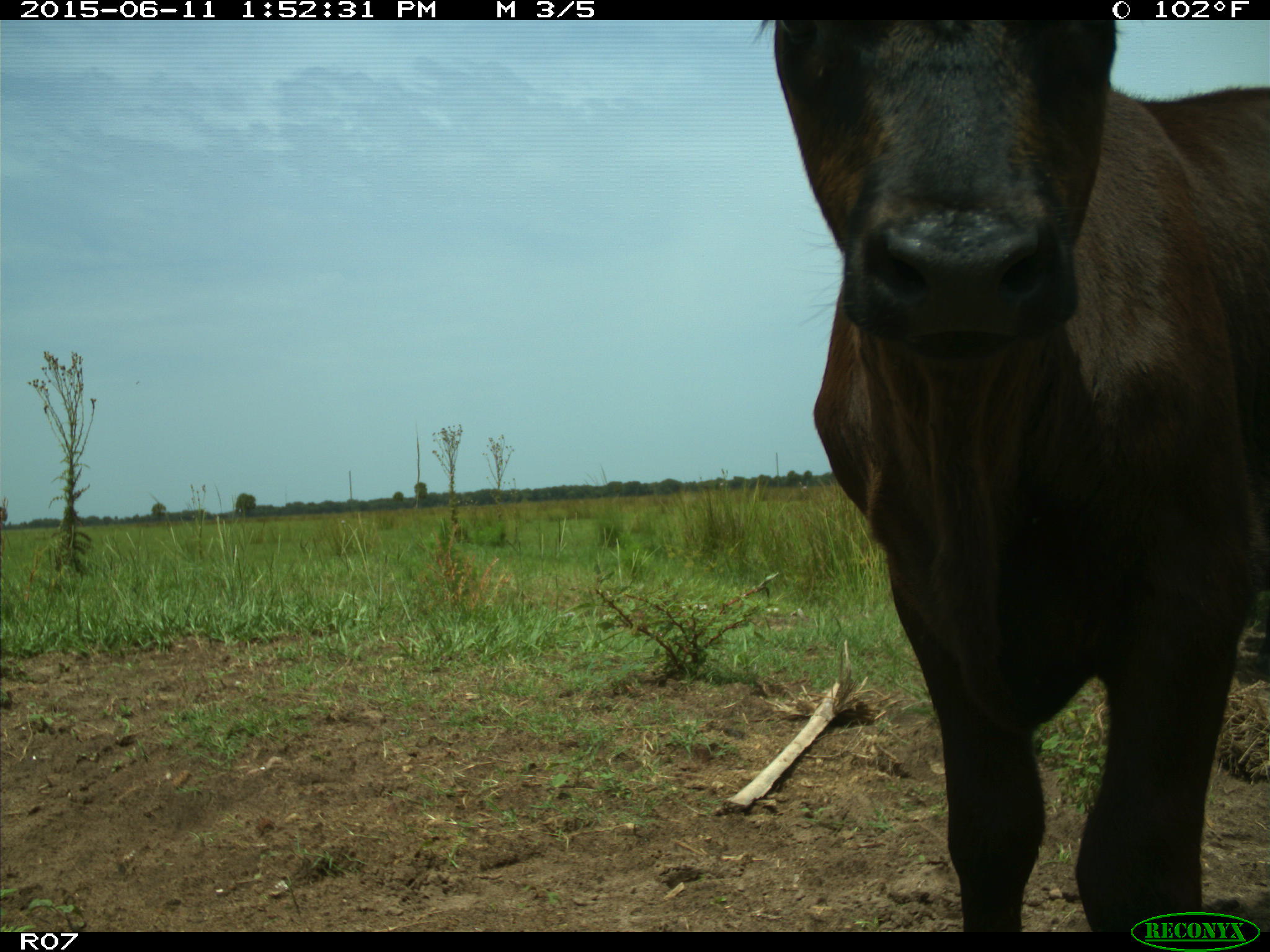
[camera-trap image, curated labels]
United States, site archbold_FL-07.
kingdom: Animalia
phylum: Chordata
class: Mammalia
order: Artiodactyla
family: Bovidae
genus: Bos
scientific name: Bos taurus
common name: domestic cow